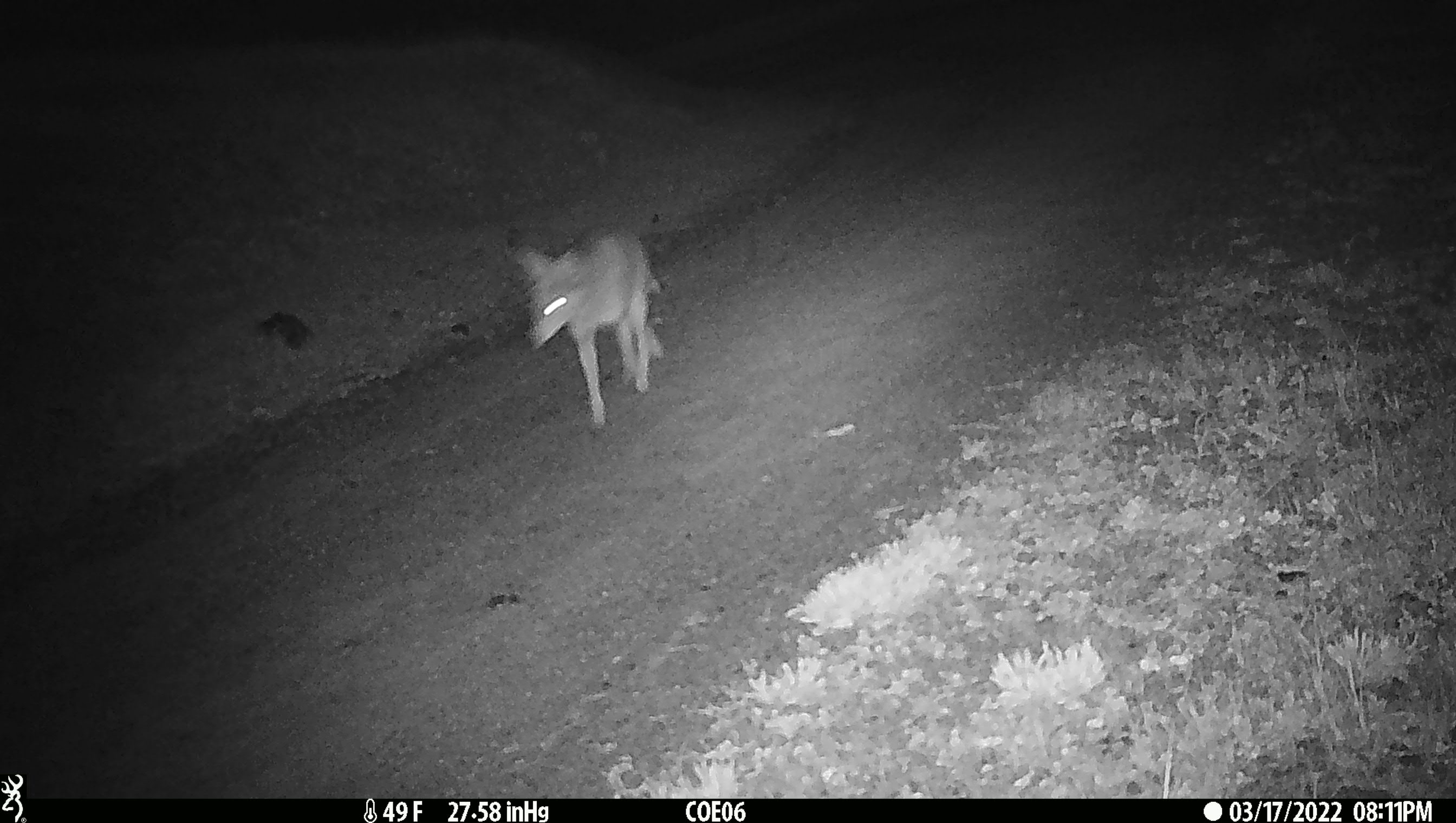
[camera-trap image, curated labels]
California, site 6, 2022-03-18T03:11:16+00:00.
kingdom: Animalia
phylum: Chordata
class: Mammalia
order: Carnivora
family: Canidae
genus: Canis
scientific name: Canis latrans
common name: coyote